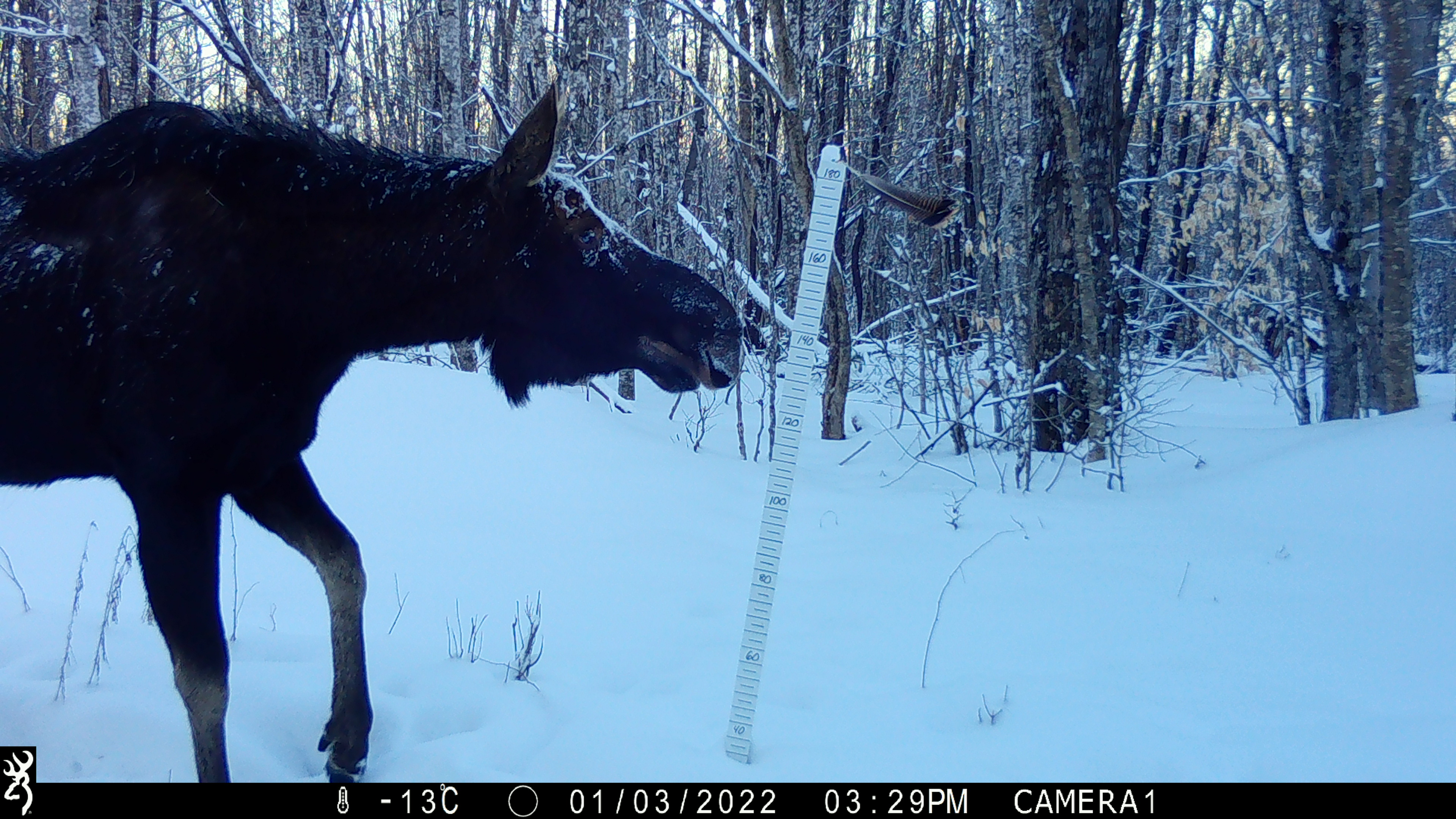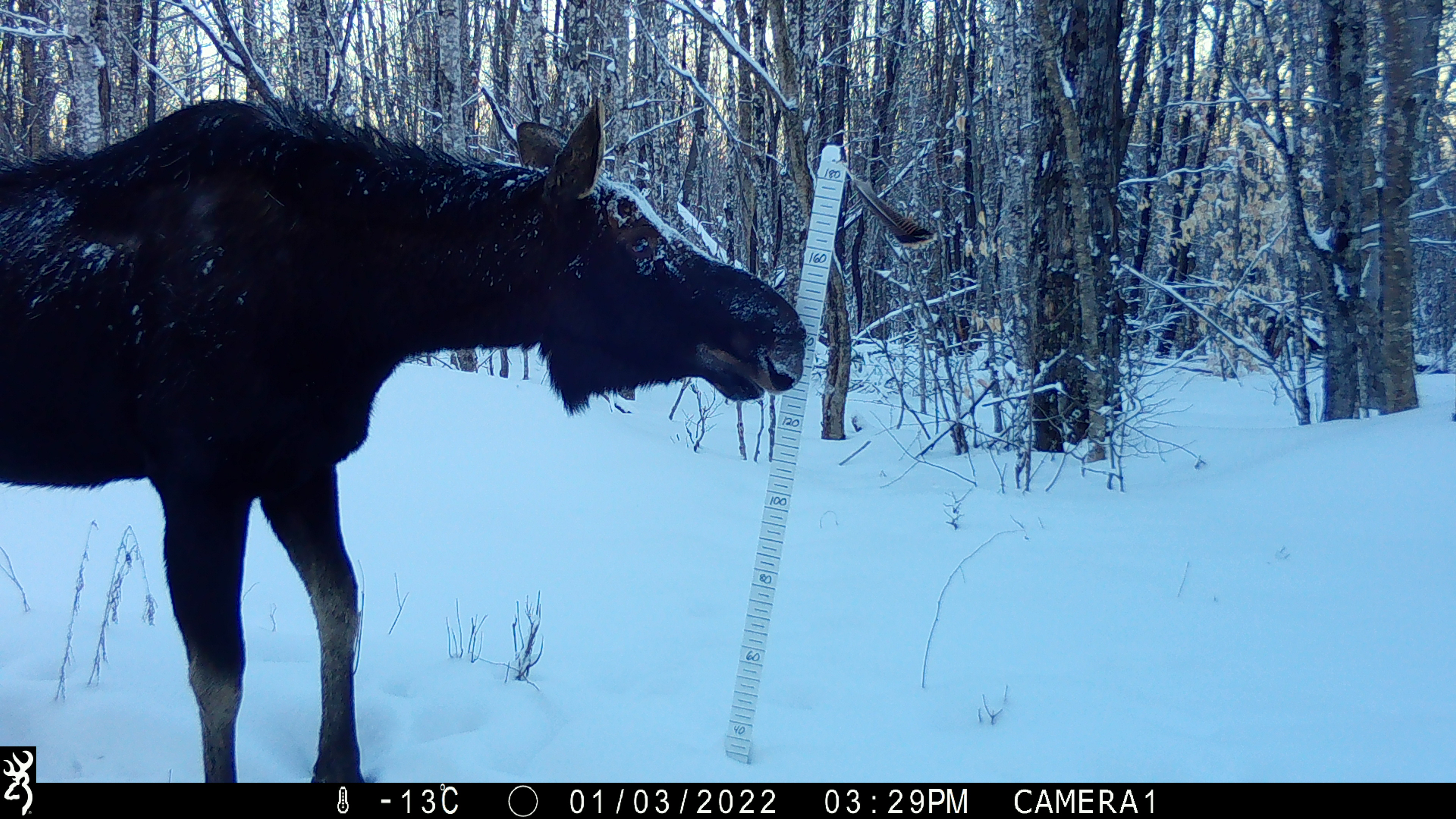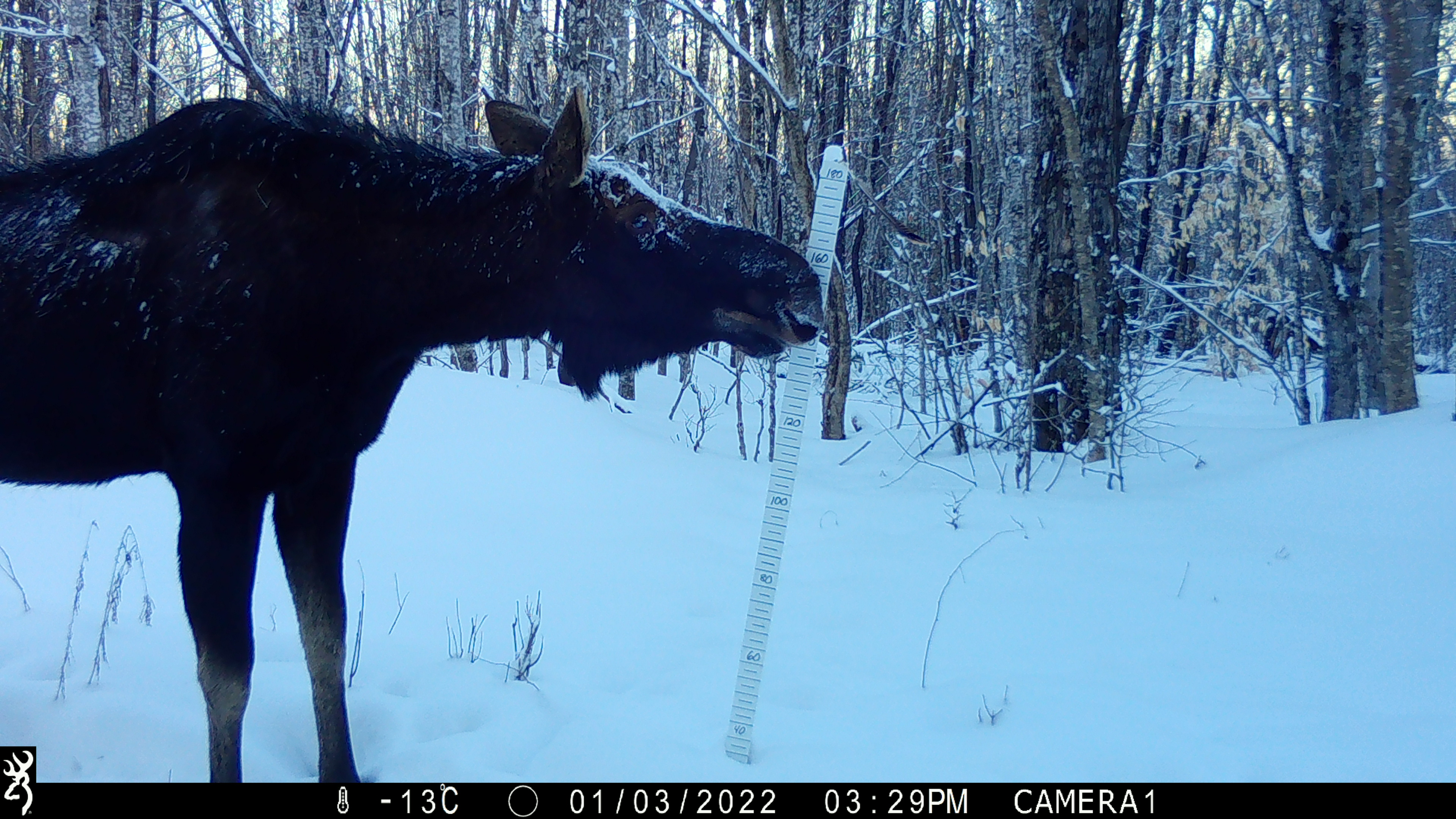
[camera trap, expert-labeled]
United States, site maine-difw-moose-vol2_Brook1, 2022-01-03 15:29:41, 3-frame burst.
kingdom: Animalia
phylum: Chordata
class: Mammalia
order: Artiodactyla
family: Cervidae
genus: Alces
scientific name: Alces alces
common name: moose